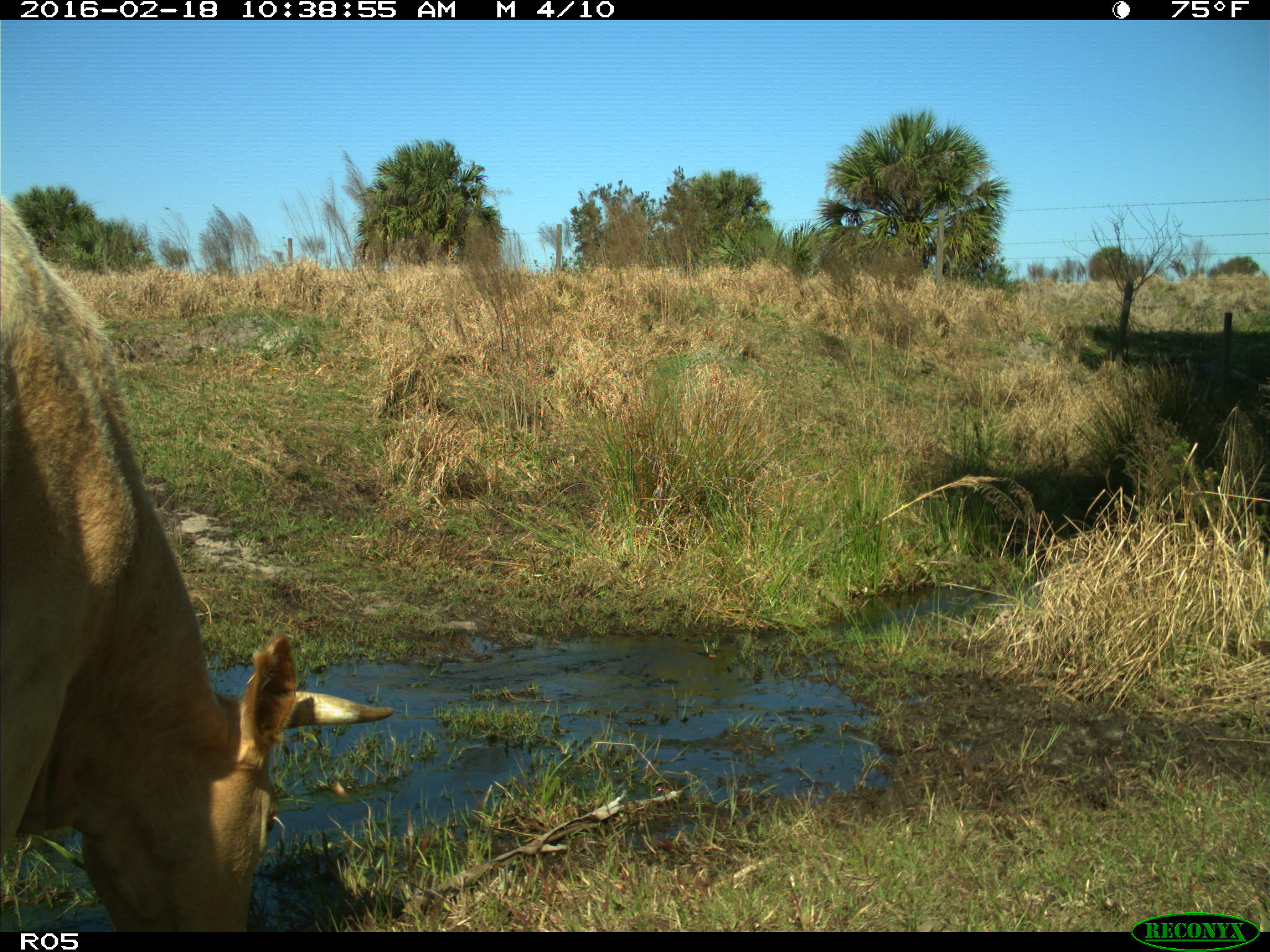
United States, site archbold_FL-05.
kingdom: Animalia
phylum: Chordata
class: Mammalia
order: Artiodactyla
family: Bovidae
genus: Bos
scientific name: Bos taurus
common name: domestic cow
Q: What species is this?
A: Bos taurus (domestic cow).